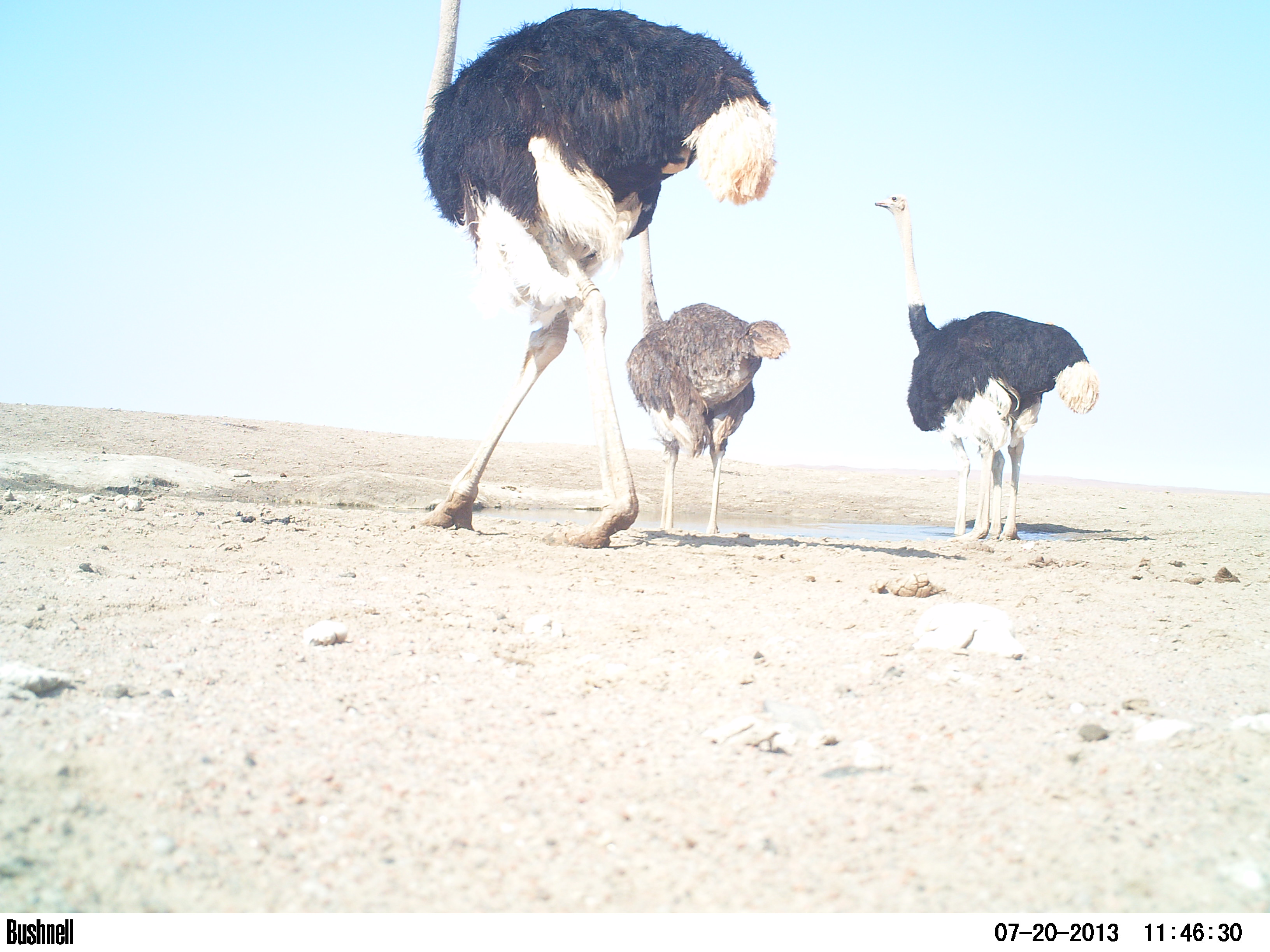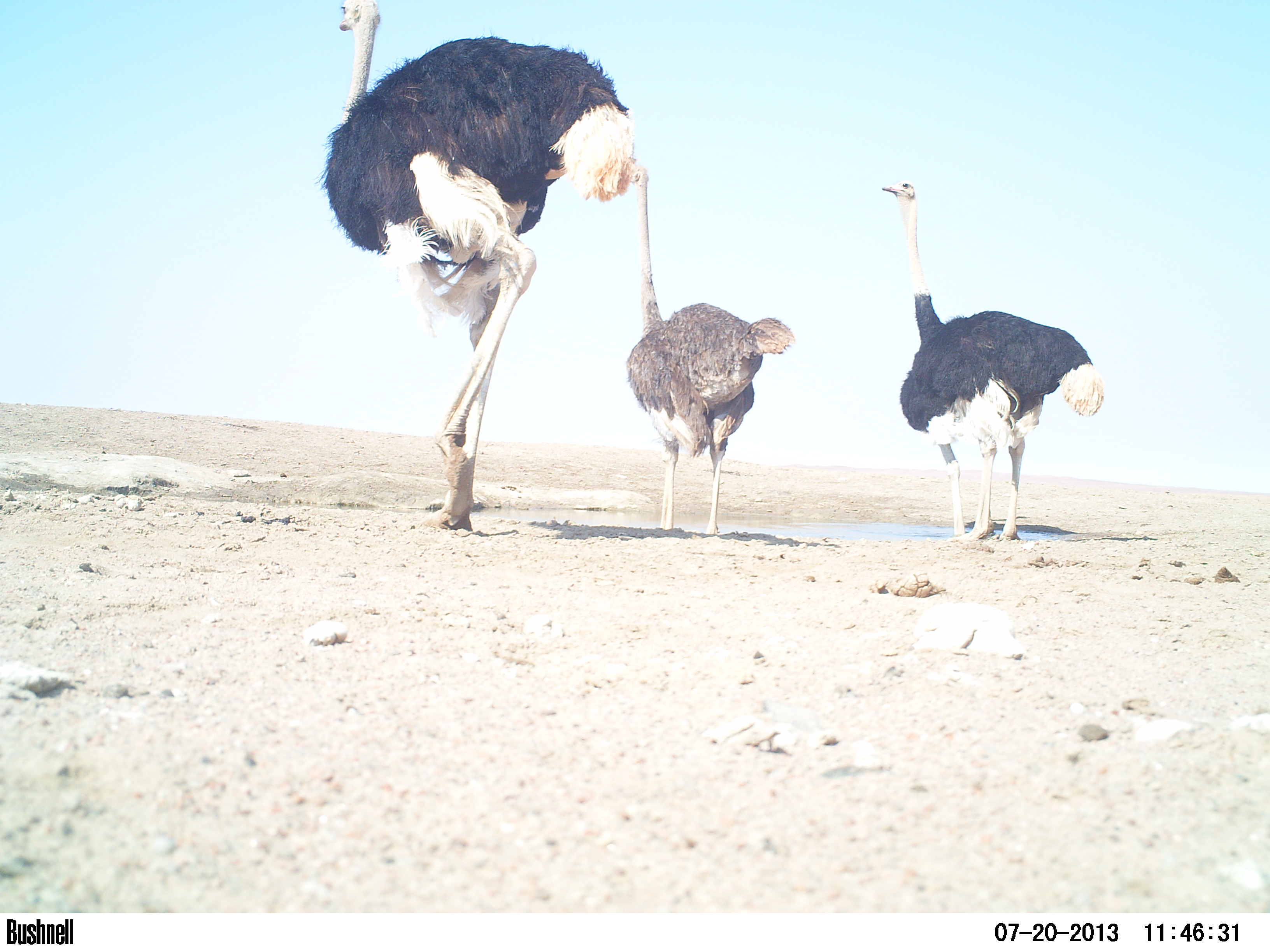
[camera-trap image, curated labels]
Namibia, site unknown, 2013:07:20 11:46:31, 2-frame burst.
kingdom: Animalia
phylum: Chordata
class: Mammalia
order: Artiodactyla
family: Bovidae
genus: Oryx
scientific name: Oryx gazella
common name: gemsbok